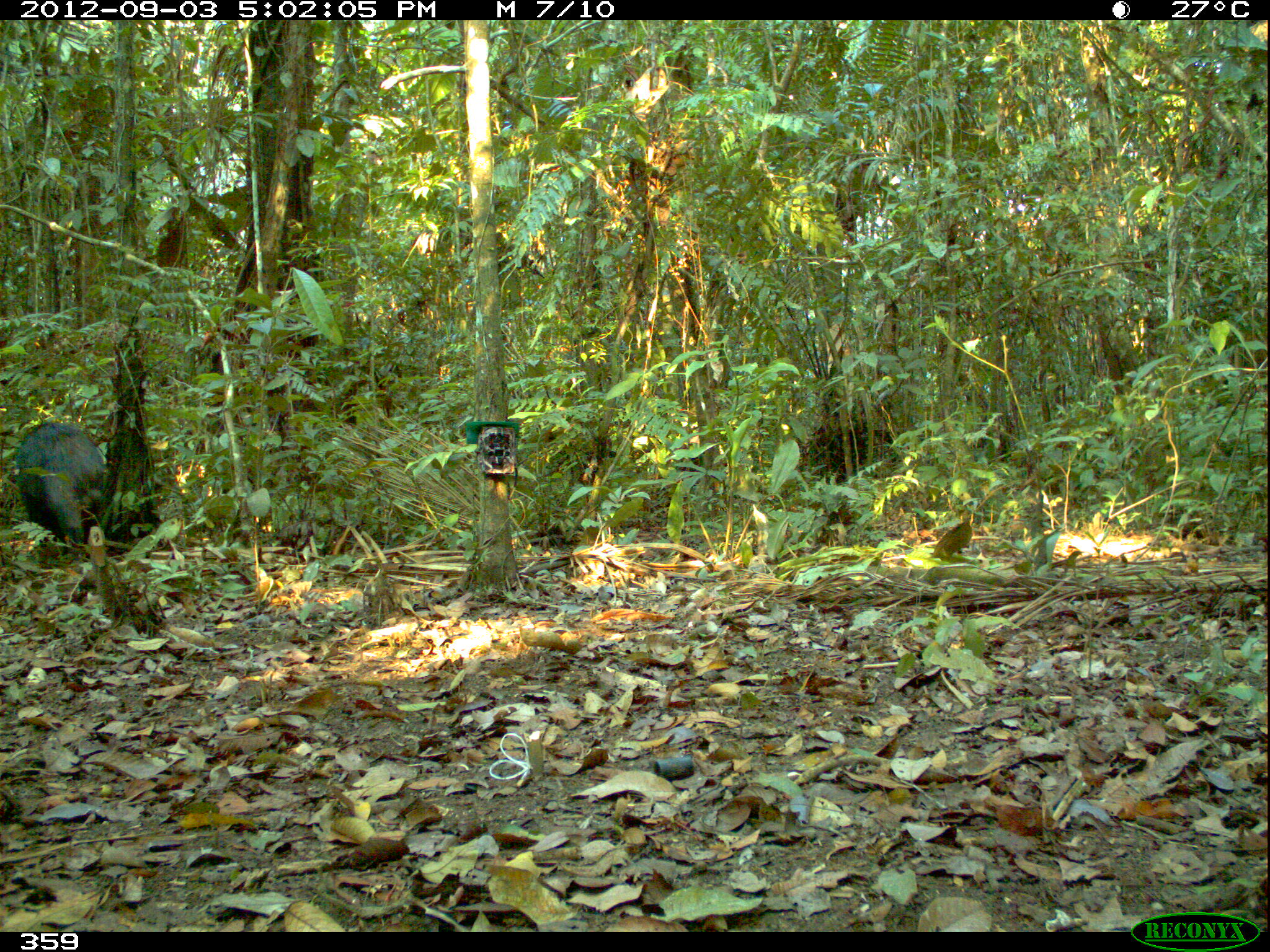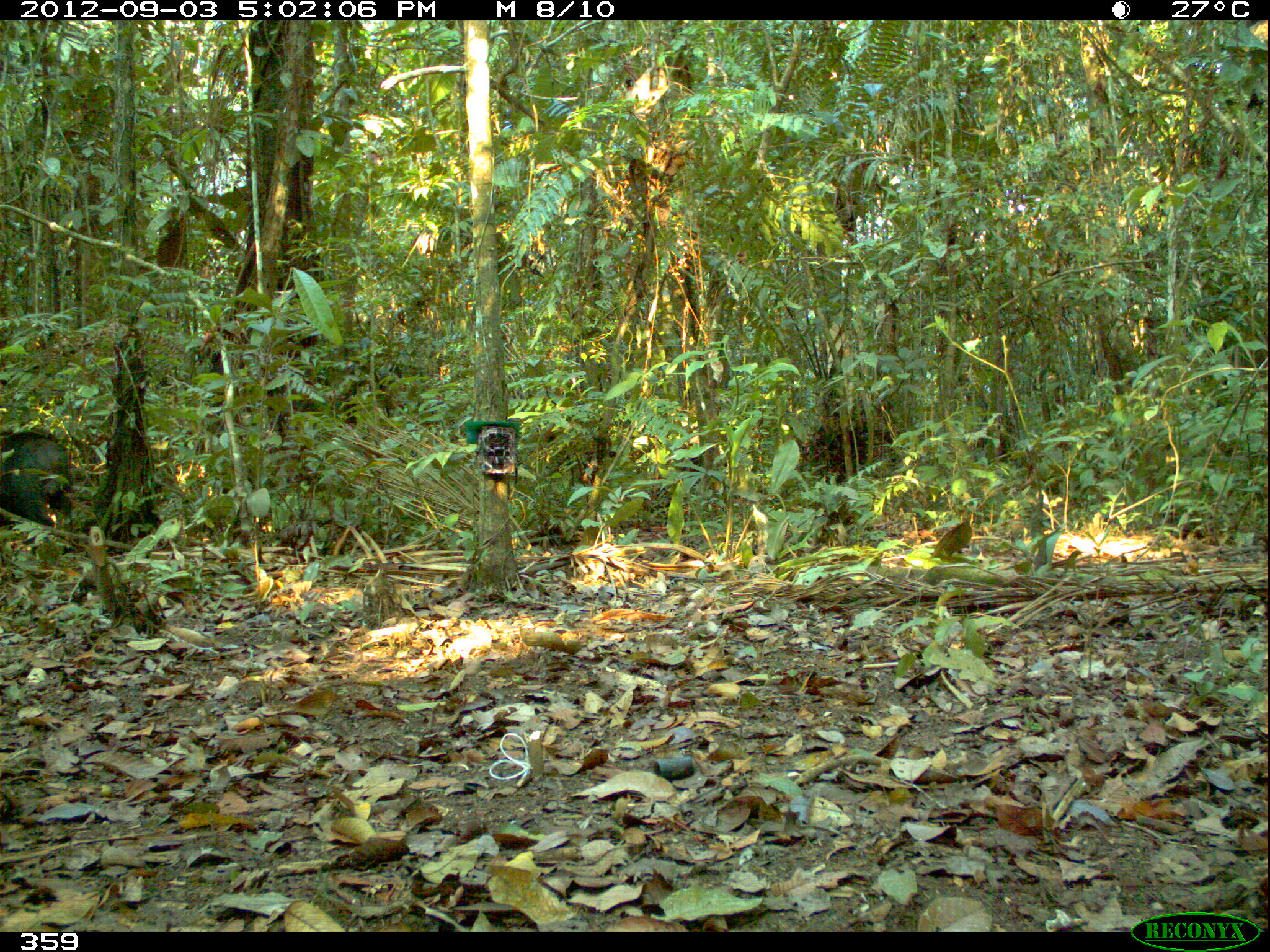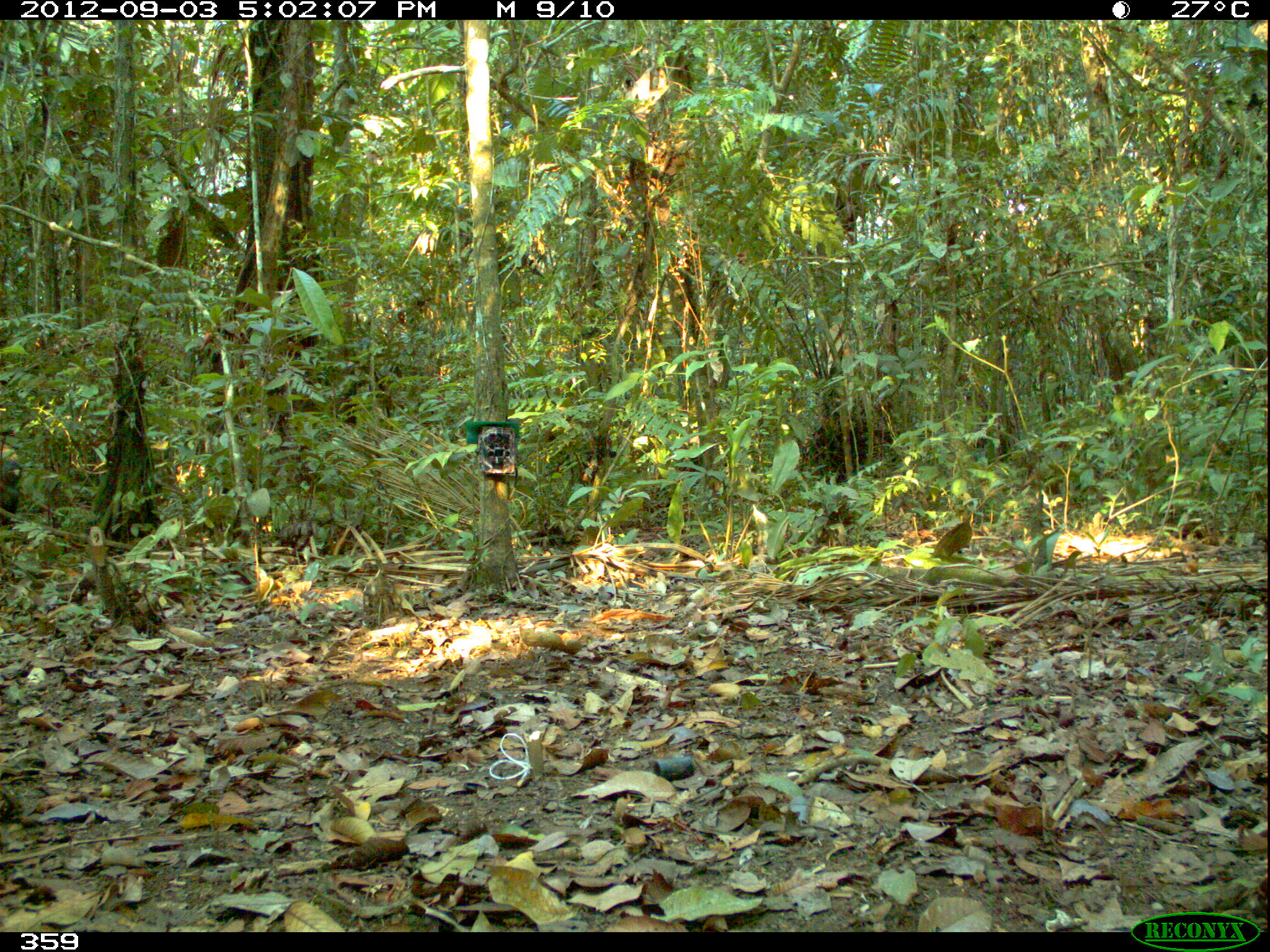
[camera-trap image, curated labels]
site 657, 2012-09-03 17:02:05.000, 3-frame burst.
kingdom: Animalia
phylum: Chordata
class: Mammalia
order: Artiodactyla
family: Tayassuidae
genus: Tayassu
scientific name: Tayassu pecari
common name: white-lipped peccary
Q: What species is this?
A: Tayassu pecari (white-lipped peccary).